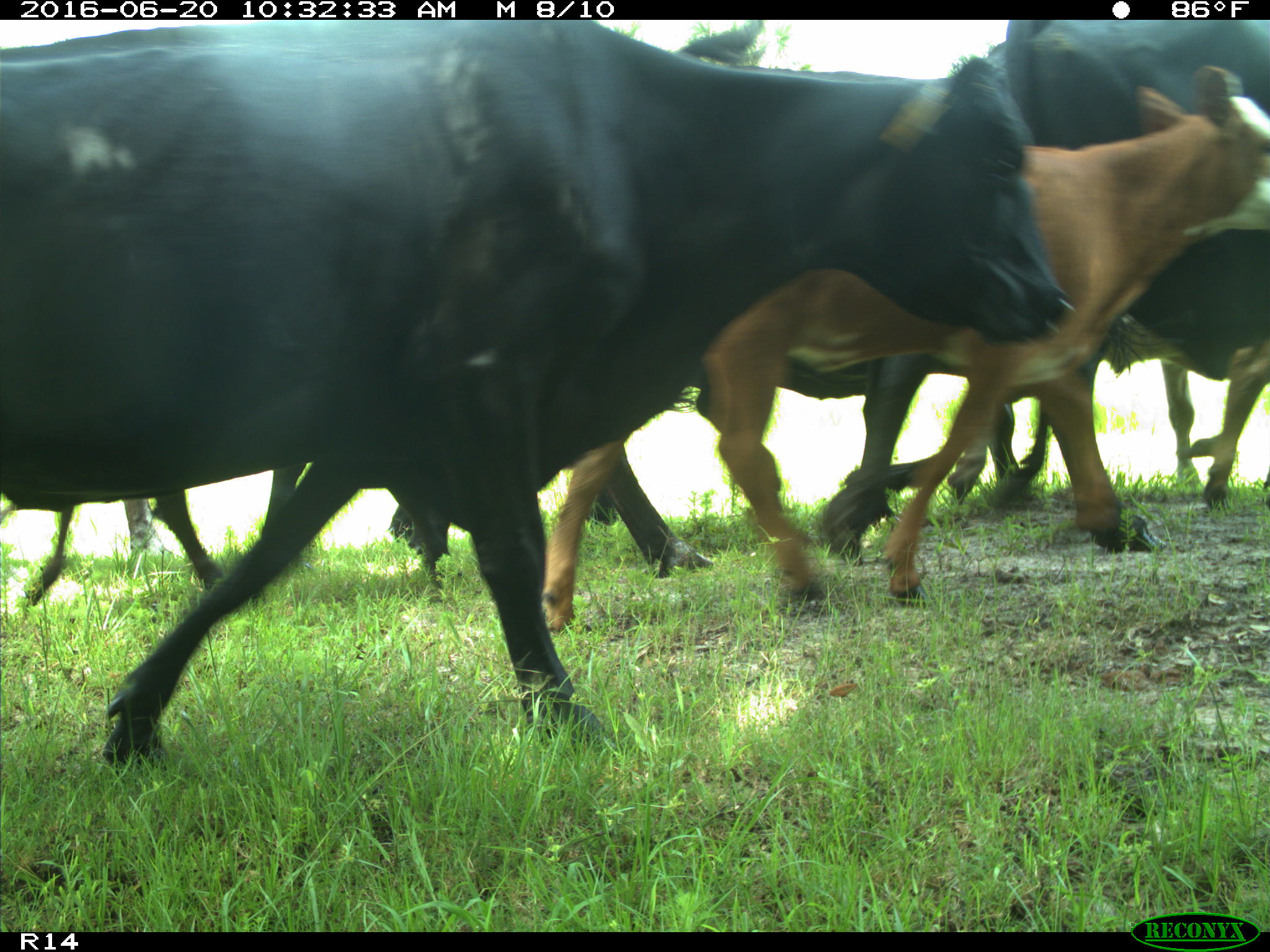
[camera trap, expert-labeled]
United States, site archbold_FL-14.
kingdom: Animalia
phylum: Chordata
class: Mammalia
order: Artiodactyla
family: Bovidae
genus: Bos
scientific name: Bos taurus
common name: domestic cow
Bos taurus (domestic cow).